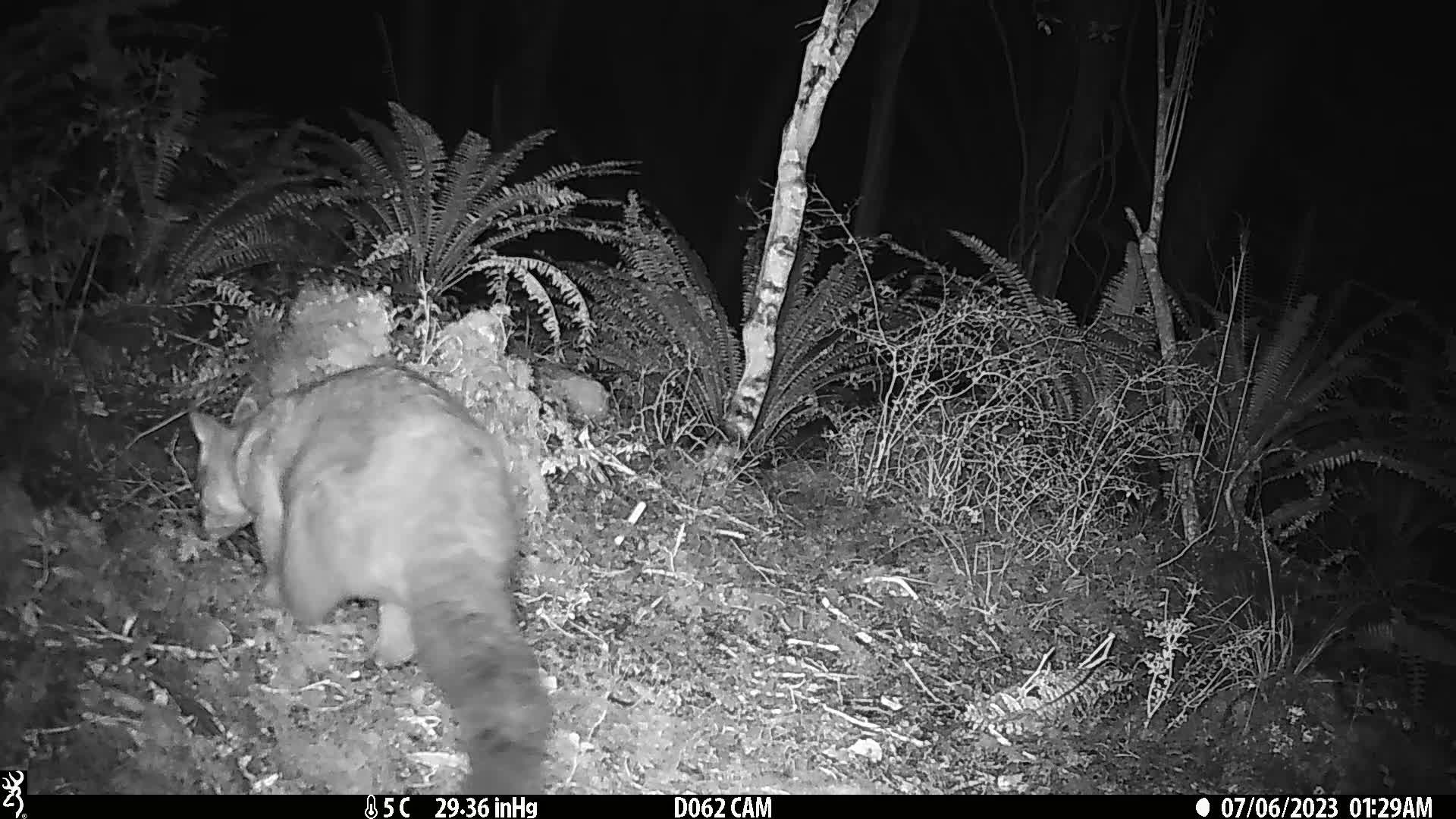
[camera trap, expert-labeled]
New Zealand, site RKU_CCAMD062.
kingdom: Animalia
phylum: Chordata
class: Mammalia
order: Diprotodontia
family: Phalangeridae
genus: Trichosurus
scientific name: Trichosurus vulpecula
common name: common brushtail possum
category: possum